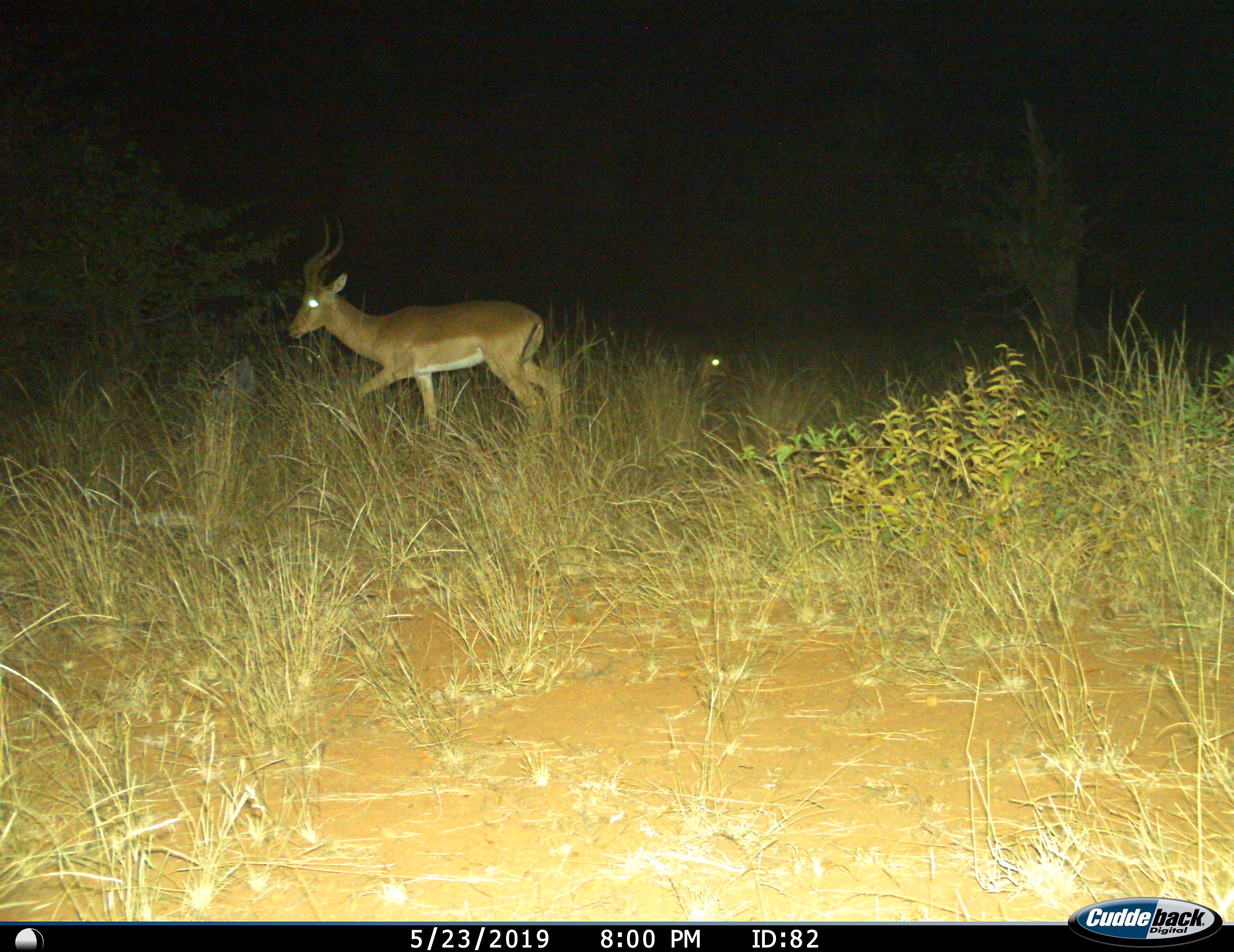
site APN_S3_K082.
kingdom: Animalia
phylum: Chordata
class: Mammalia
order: Artiodactyla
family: Bovidae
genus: Aepyceros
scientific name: Aepyceros melampus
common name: impala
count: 2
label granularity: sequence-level